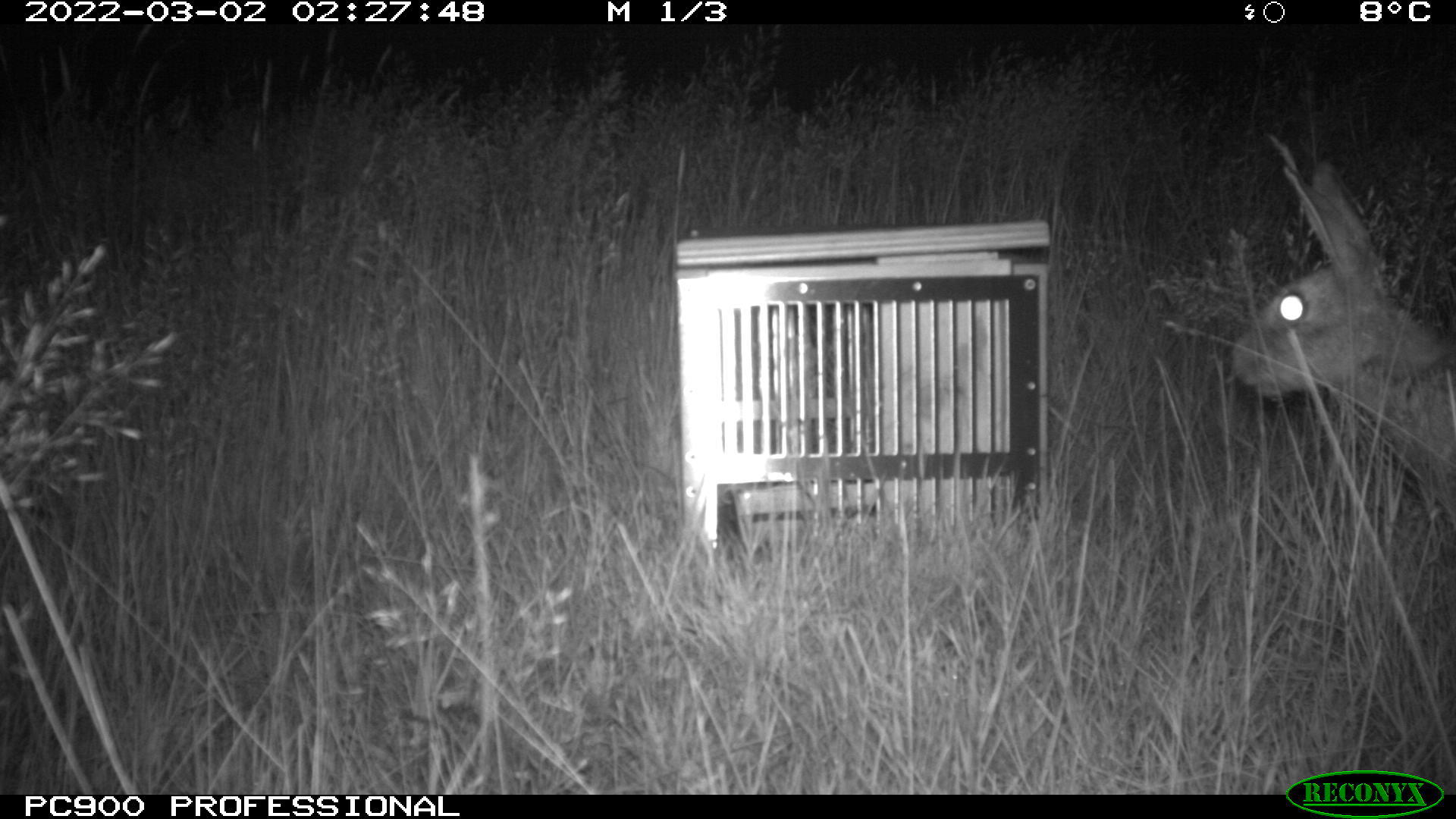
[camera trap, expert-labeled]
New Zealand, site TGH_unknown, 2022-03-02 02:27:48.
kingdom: Animalia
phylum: Chordata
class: Mammalia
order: Lagomorpha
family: Leporidae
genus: Oryctolagus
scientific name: Oryctolagus cuniculus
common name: european rabbit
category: rabbit